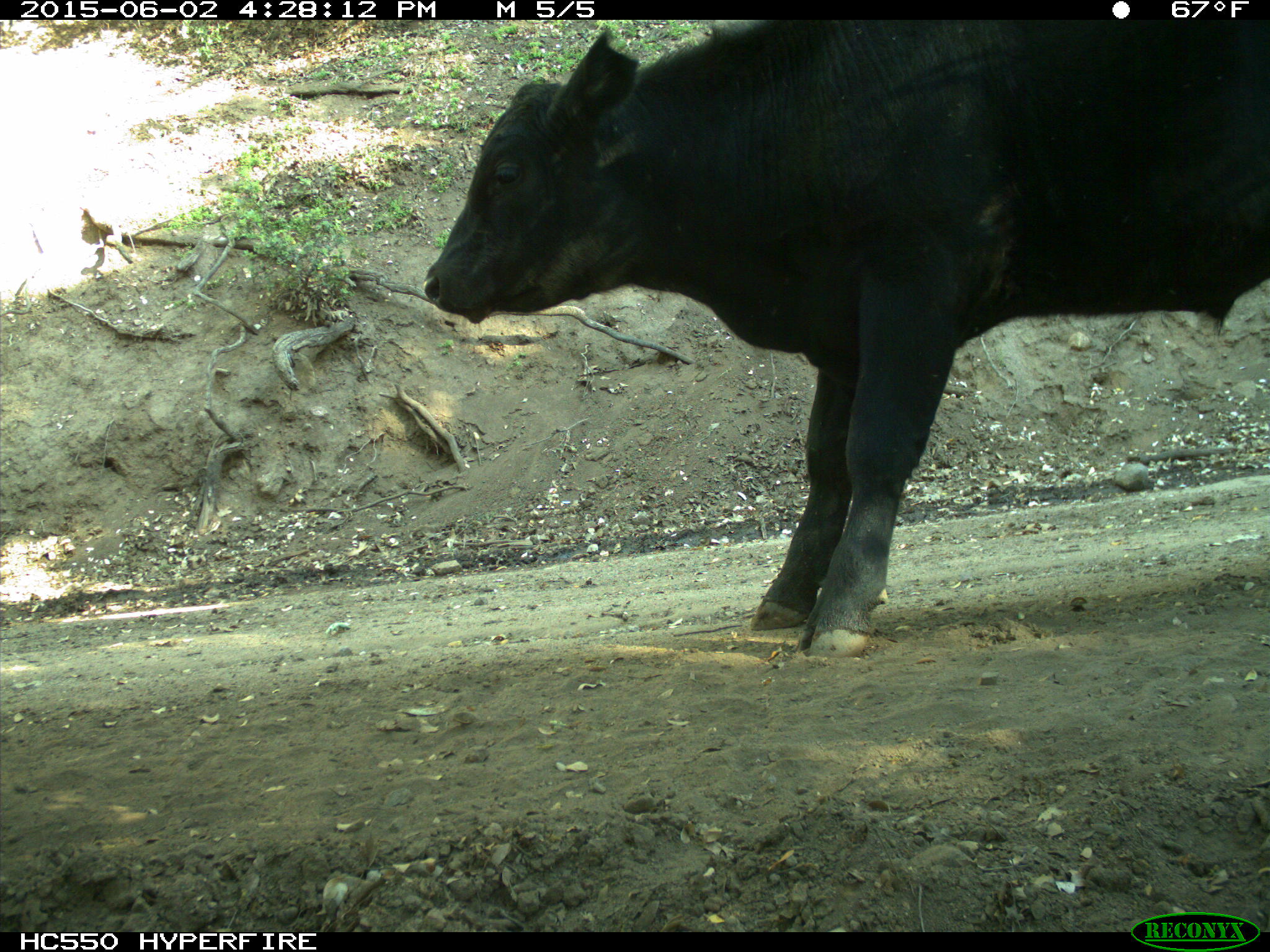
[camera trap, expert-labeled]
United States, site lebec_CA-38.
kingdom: Animalia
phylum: Chordata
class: Mammalia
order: Artiodactyla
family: Bovidae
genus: Bos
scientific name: Bos taurus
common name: domestic cow